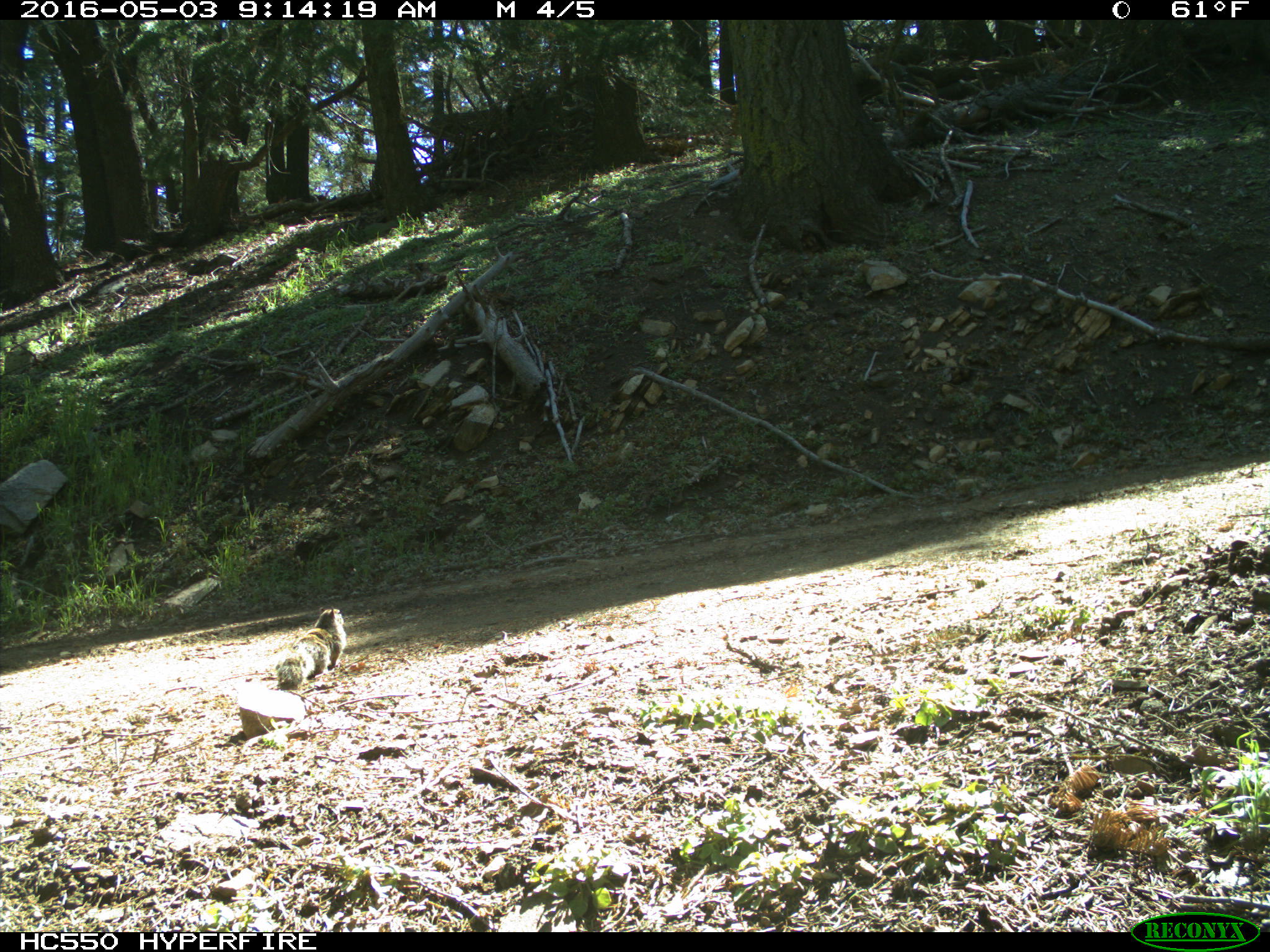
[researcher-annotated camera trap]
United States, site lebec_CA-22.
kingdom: Animalia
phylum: Chordata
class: Mammalia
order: Rodentia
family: Sciuridae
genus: Otospermophilus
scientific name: Otospermophilus beecheyi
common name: california ground squirrel